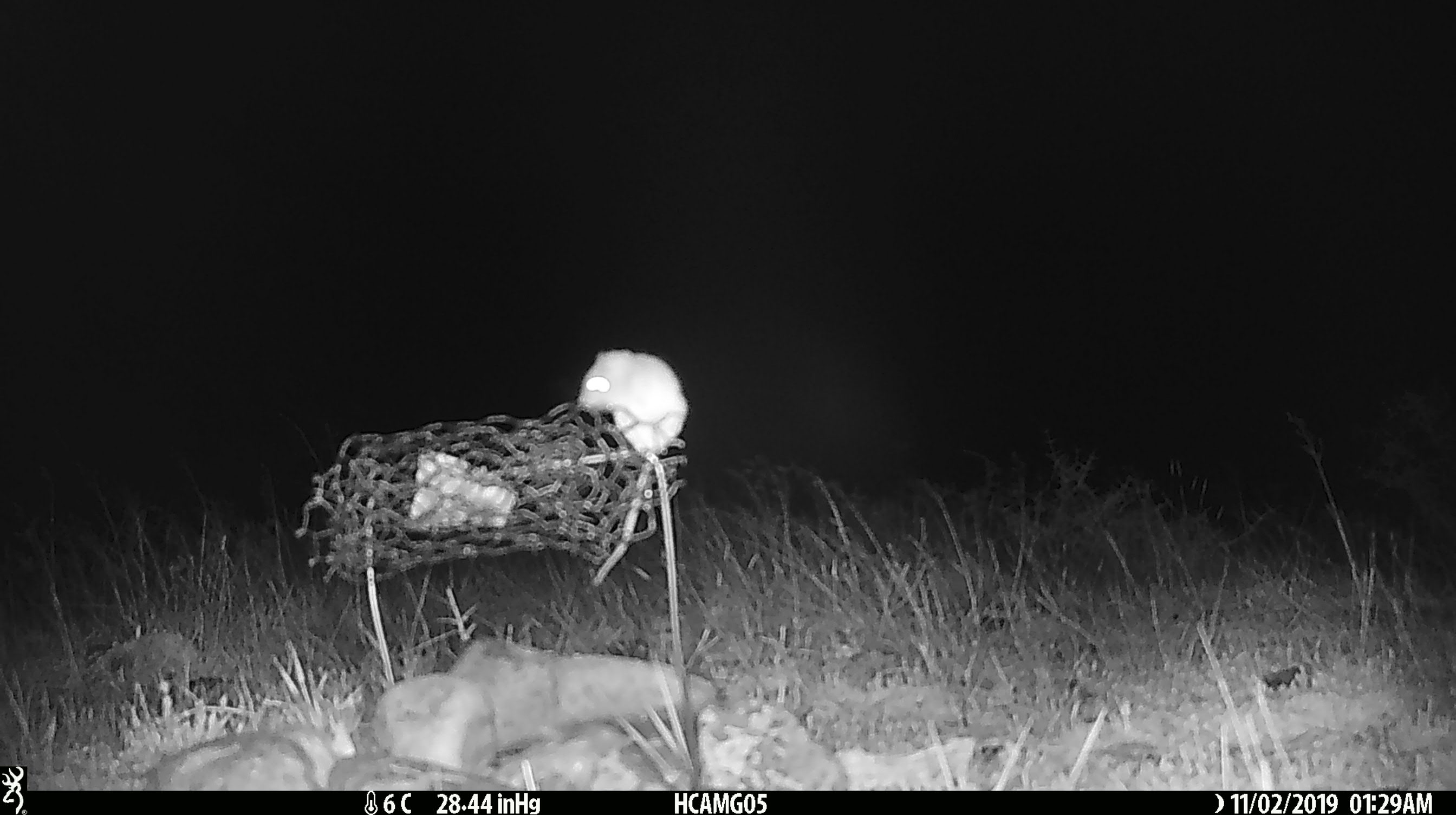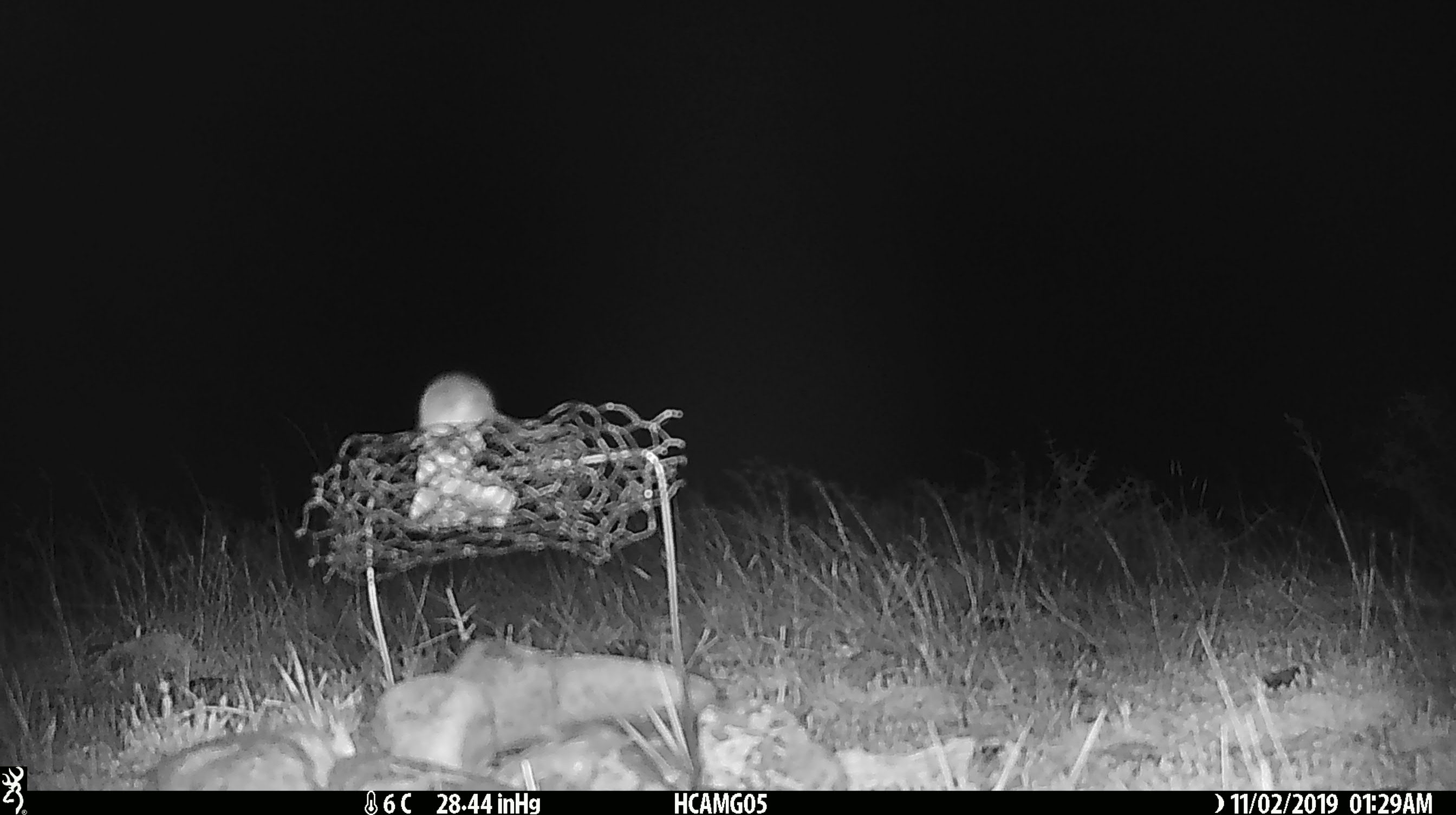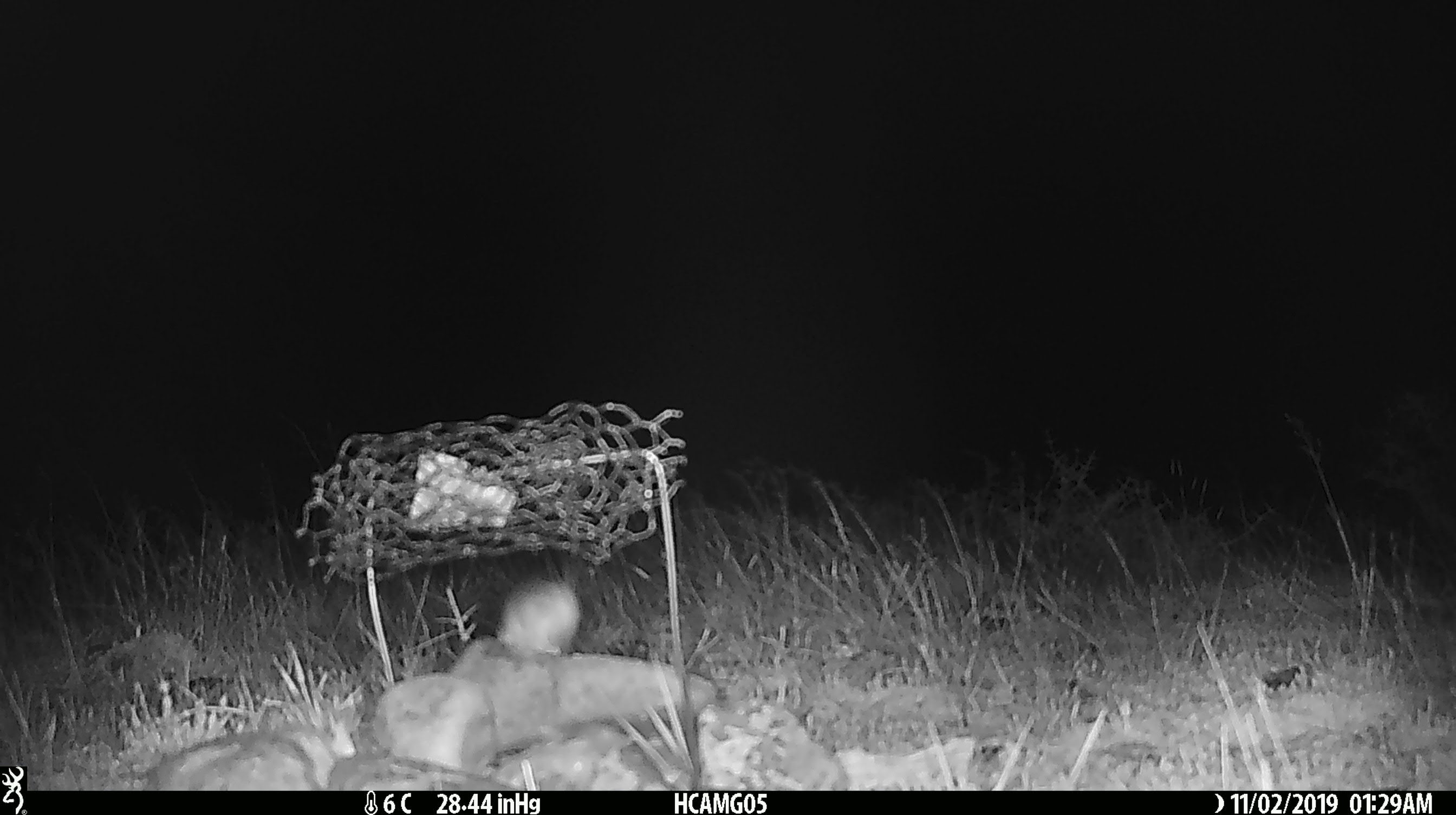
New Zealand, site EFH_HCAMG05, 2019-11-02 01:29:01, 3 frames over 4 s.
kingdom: Animalia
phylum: Chordata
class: Mammalia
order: Rodentia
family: Muridae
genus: Mus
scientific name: Mus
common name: mouse